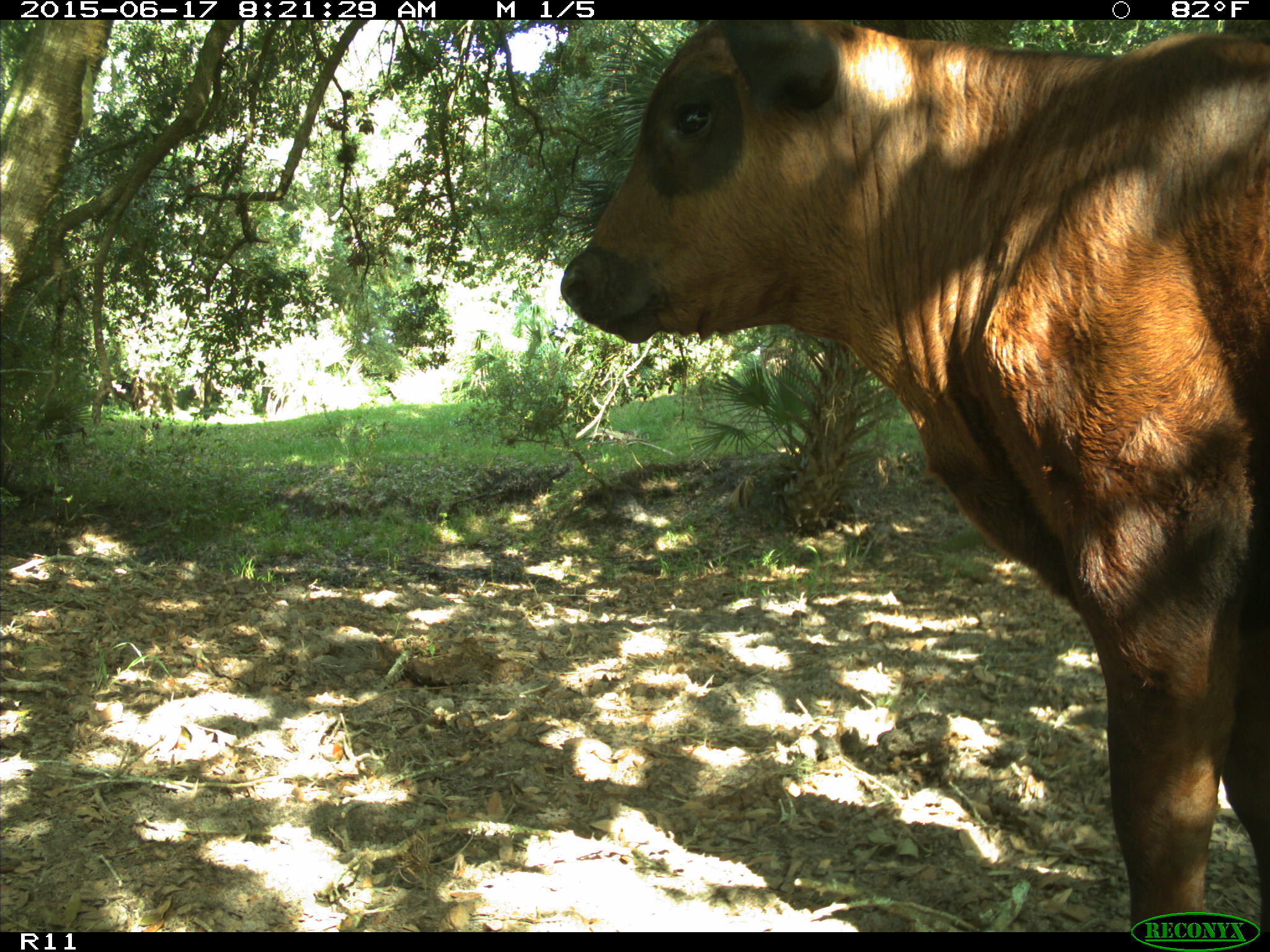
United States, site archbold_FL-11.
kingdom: Animalia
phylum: Chordata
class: Mammalia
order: Artiodactyla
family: Bovidae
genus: Bos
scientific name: Bos taurus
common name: domestic cow